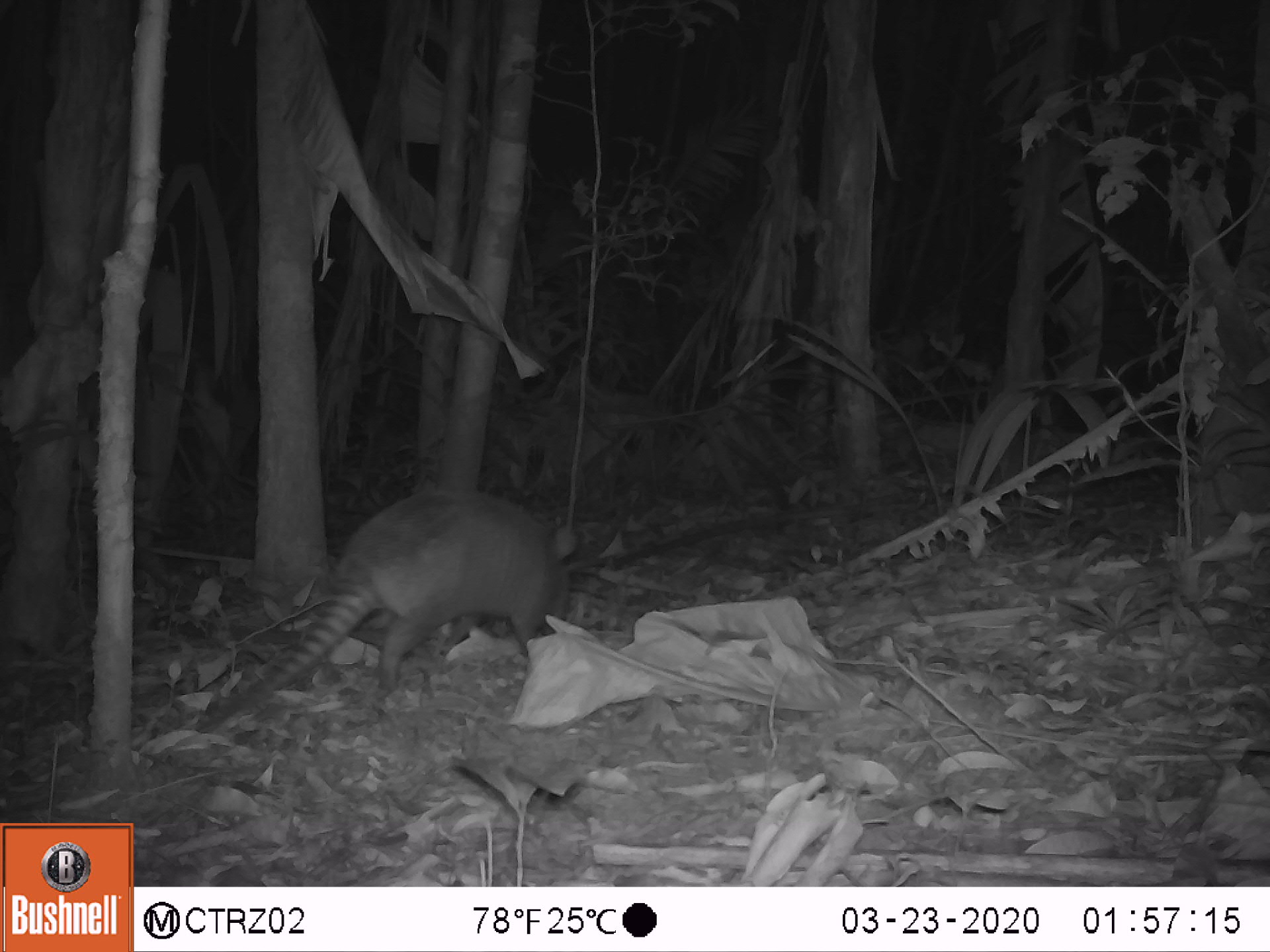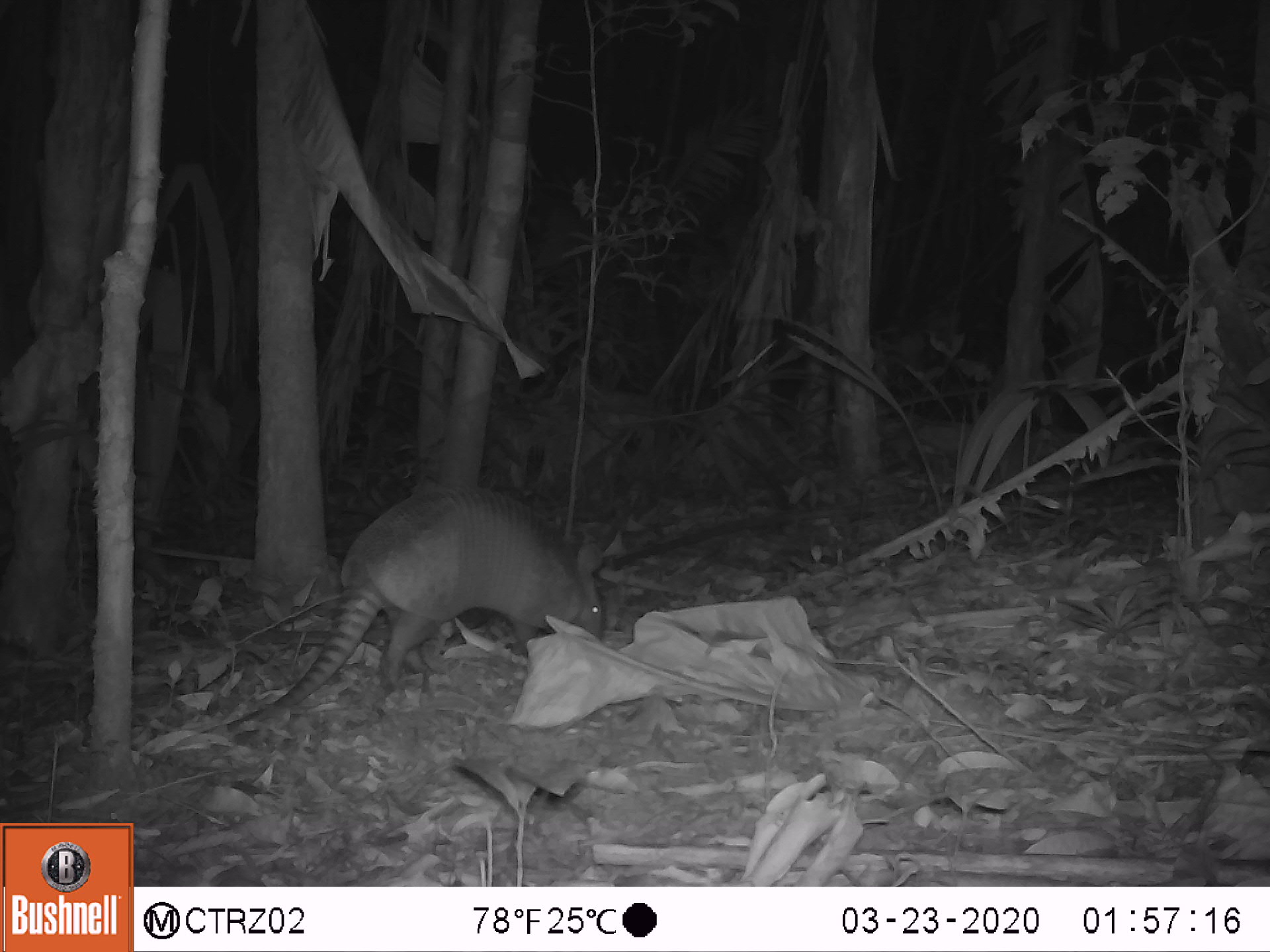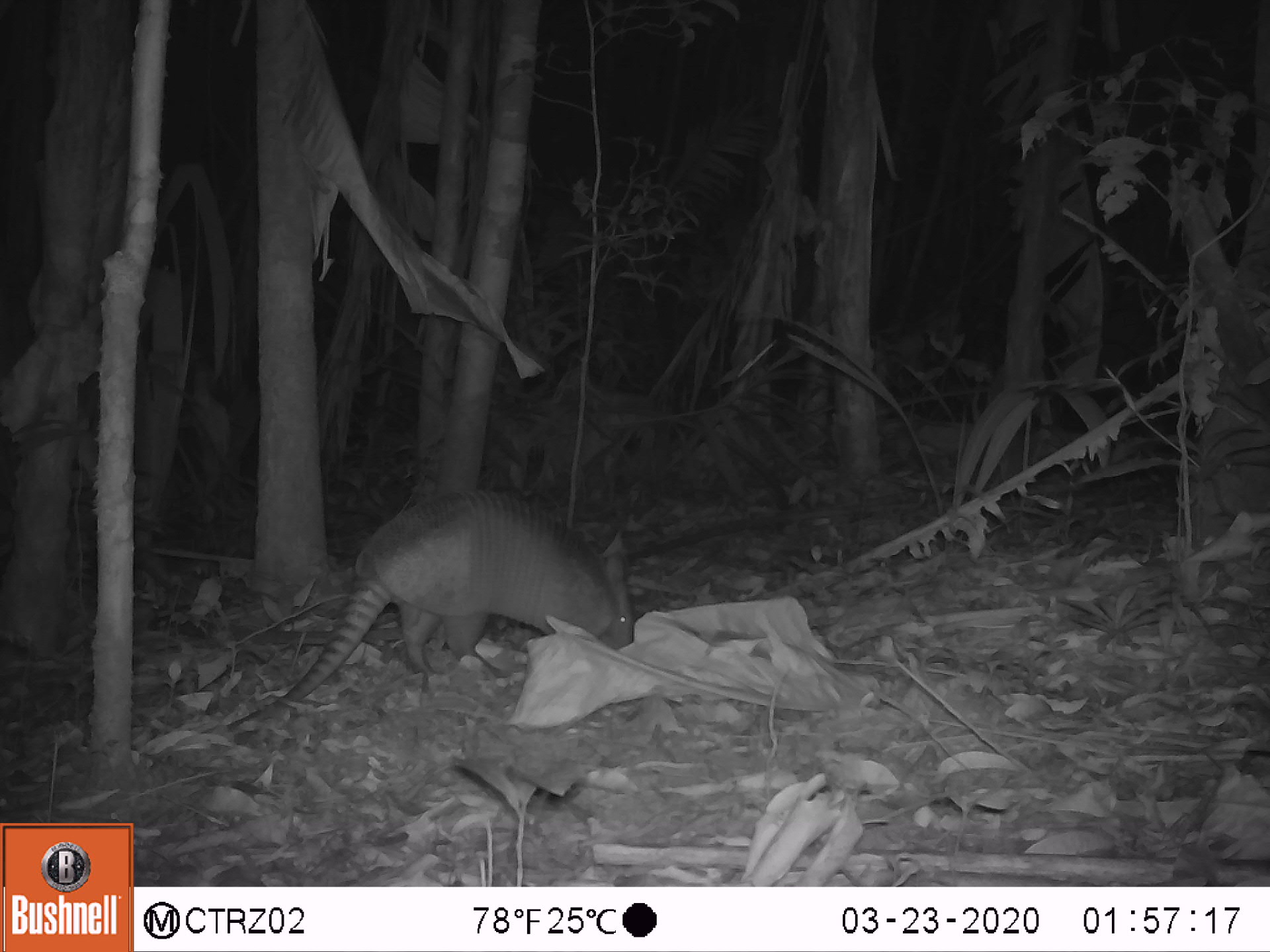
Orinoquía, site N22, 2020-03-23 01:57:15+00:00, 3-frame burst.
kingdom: Animalia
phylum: Chordata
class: Mammalia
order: Cingulata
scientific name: Cingulata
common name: armadillo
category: unknown armadillo